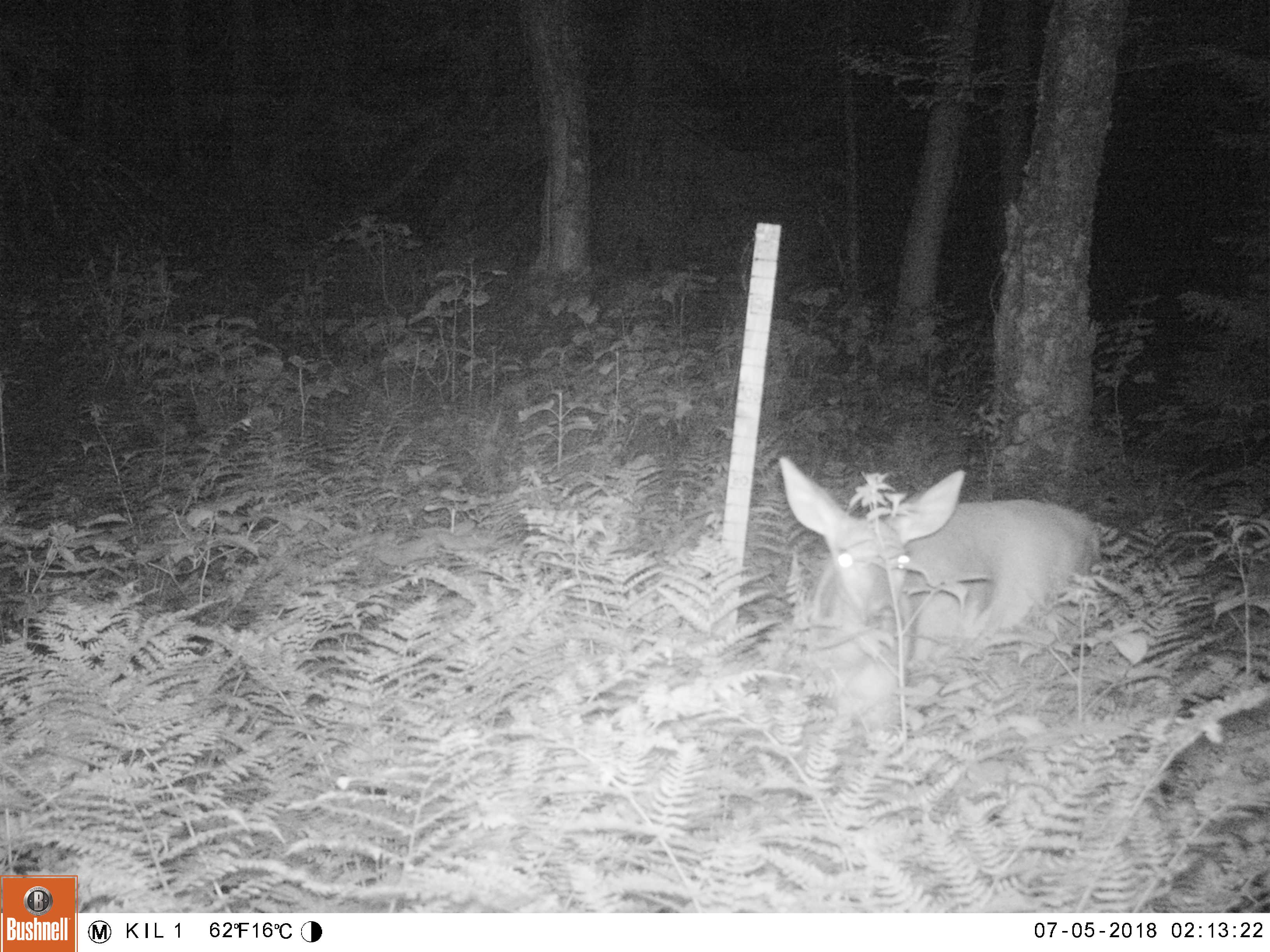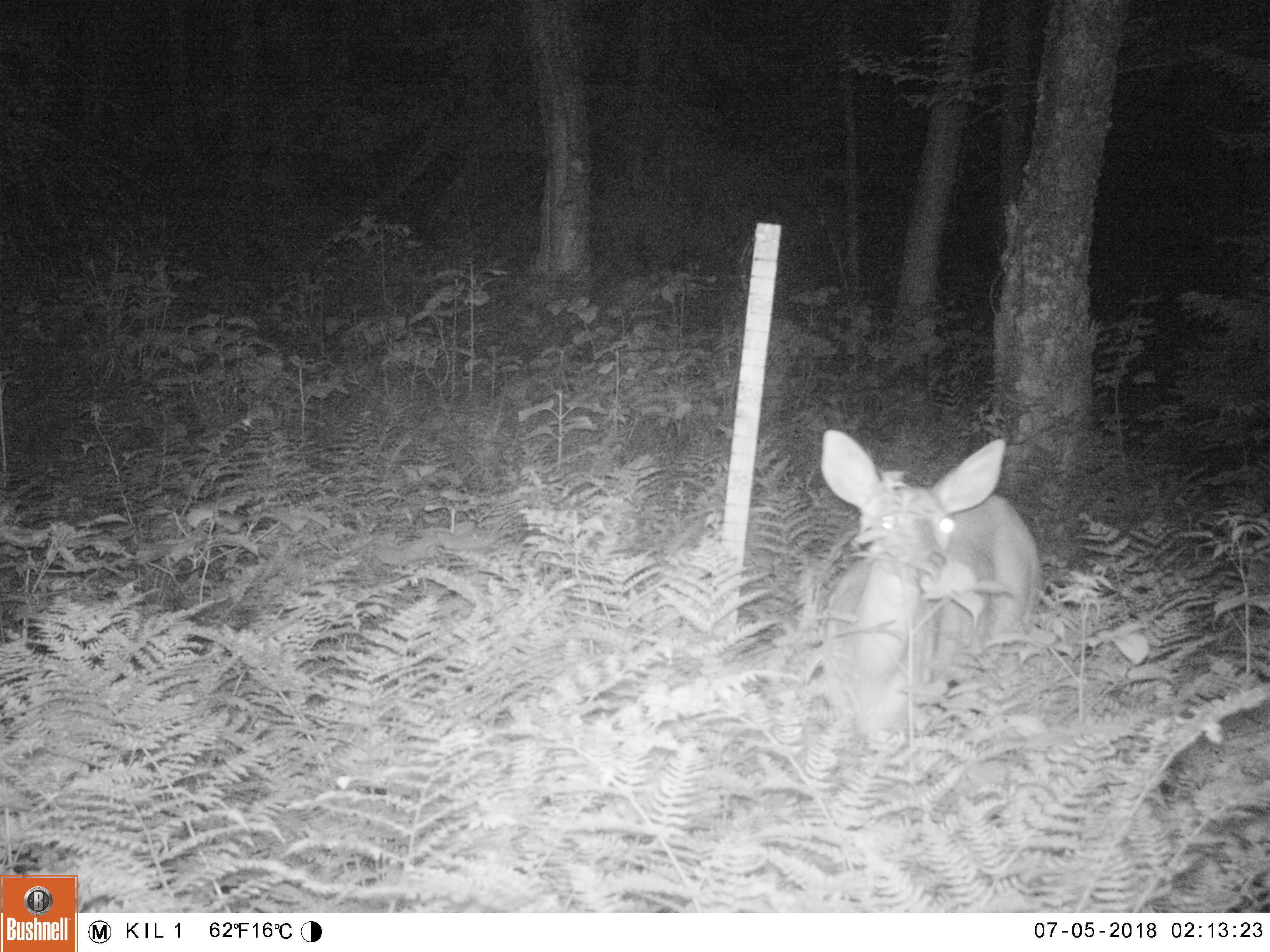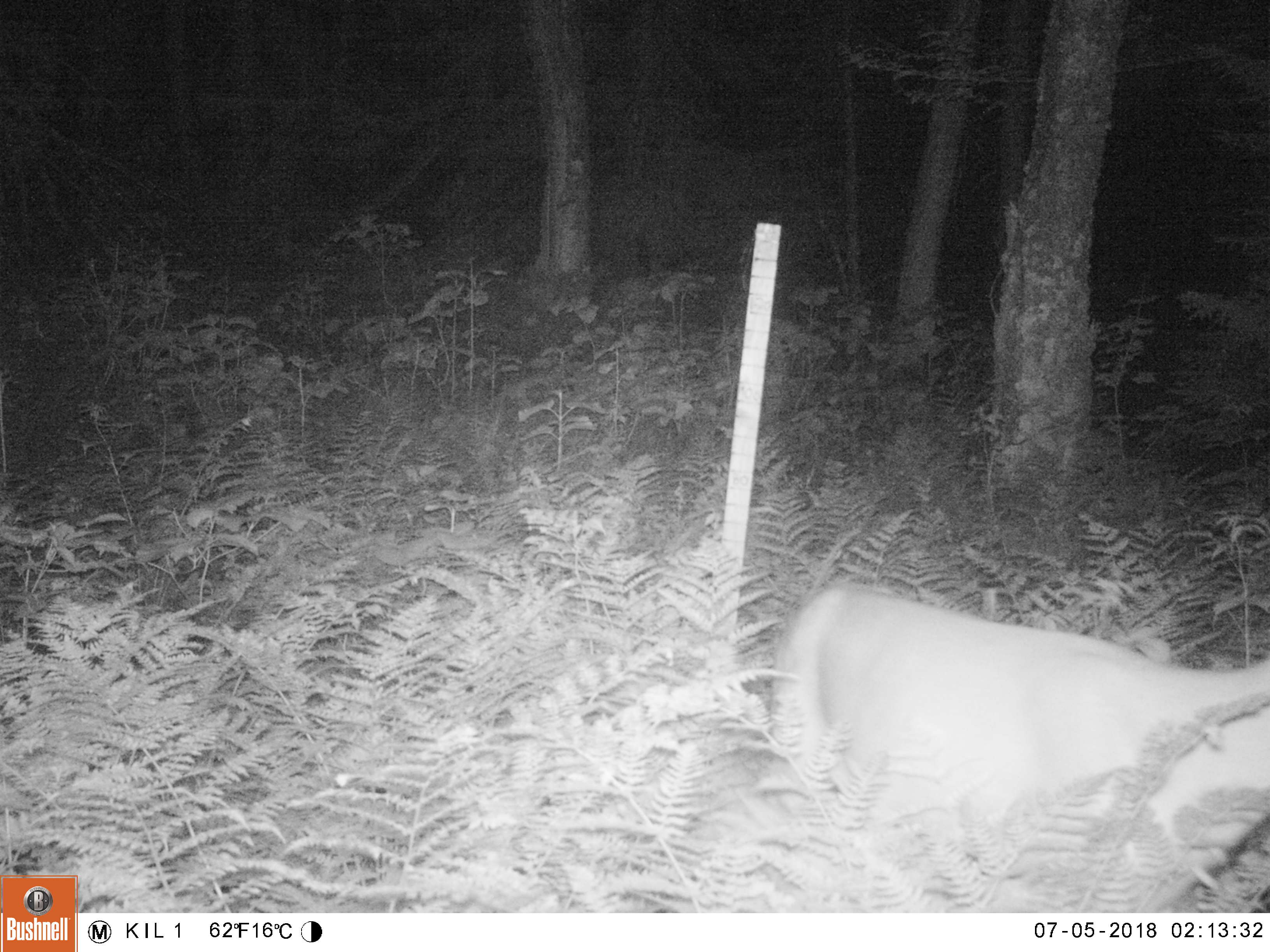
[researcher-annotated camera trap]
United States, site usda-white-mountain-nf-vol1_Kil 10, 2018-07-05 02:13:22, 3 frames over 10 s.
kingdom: Animalia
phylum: Chordata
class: Mammalia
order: Artiodactyla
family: Cervidae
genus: Odocoileus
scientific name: Odocoileus virginianus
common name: white-tailed deer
White-tailed deer (Odocoileus virginianus).